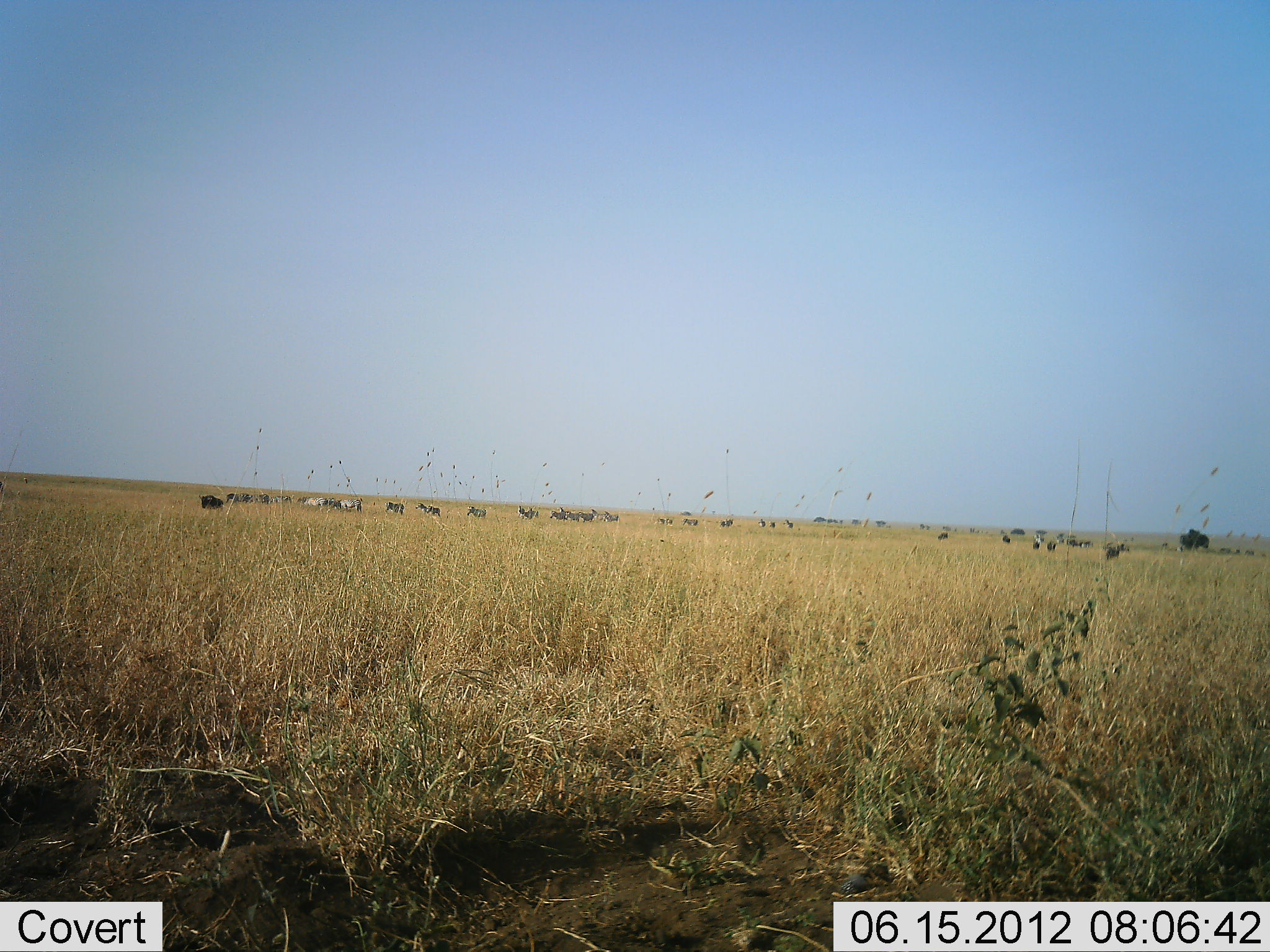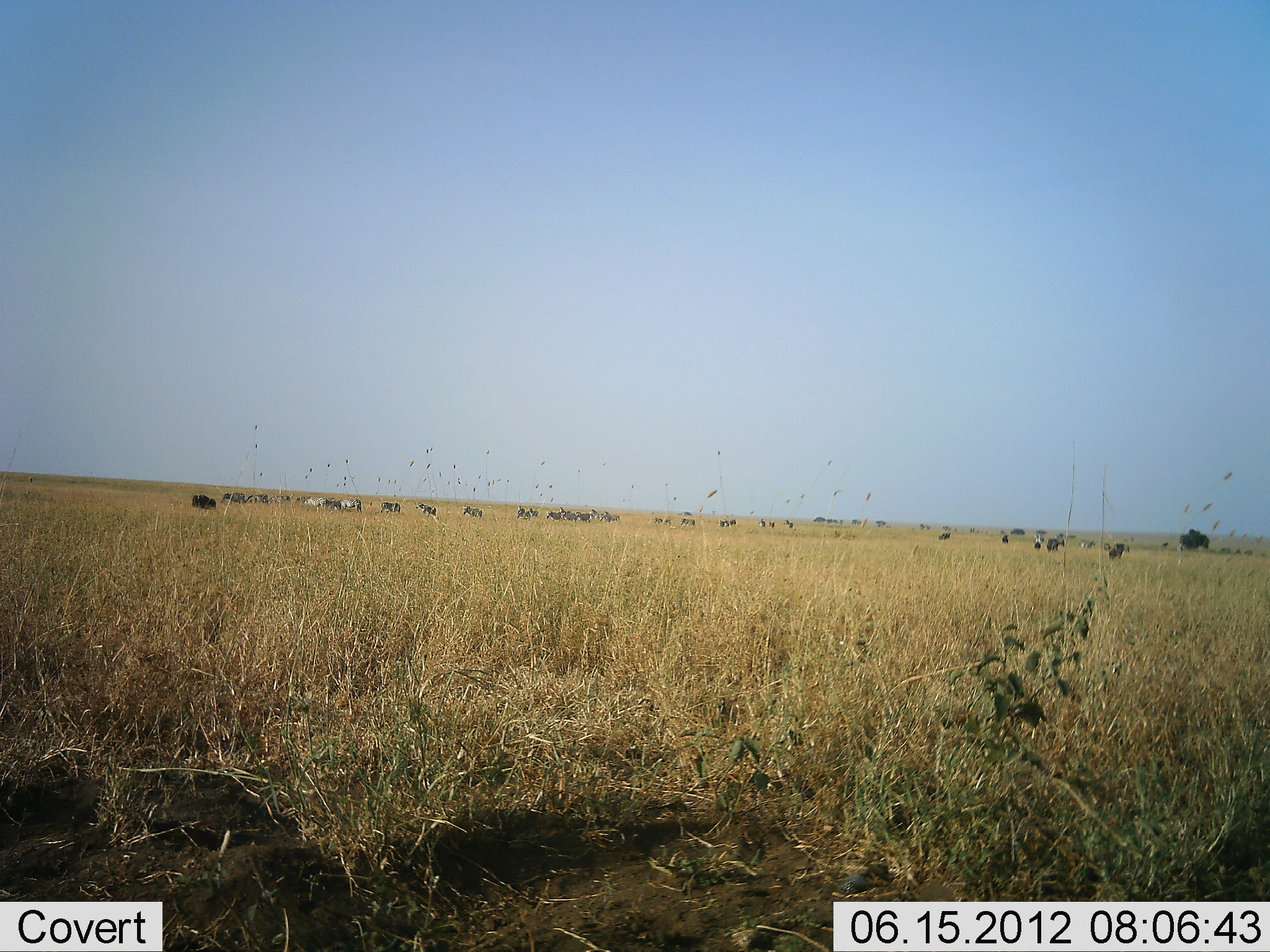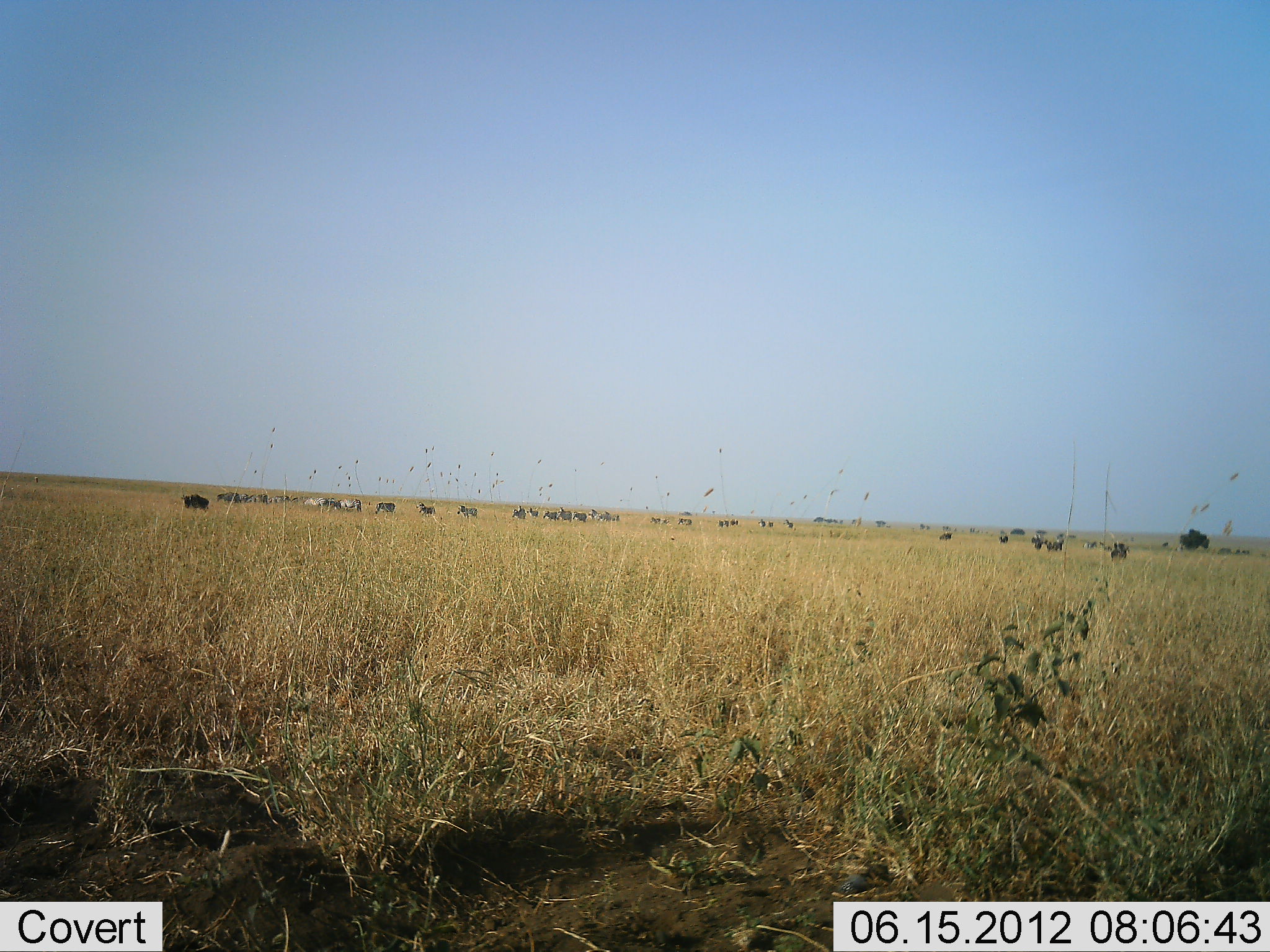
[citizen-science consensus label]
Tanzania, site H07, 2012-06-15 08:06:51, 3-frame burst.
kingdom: Animalia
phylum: Chordata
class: Mammalia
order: Artiodactyla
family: Bovidae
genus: Connochaetes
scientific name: Connochaetes taurinus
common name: blue wildebeest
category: wildebeest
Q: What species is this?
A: Wildebeest (blue wildebeest) (Connochaetes taurinus).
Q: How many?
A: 11-50.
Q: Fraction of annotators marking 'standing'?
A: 8%.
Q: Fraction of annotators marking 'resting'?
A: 0%.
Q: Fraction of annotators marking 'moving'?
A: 92%.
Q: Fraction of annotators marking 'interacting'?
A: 0%.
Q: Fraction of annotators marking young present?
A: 0%.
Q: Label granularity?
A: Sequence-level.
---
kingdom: Animalia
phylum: Chordata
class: Mammalia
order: Perissodactyla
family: Equidae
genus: Equus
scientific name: Equus quagga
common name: plains zebra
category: zebra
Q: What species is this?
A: Zebra (plains zebra) (Equus quagga).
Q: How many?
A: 11-50.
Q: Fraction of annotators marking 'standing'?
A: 8%.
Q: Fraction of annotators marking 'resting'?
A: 0%.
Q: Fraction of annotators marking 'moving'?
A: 100%.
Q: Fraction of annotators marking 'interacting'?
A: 0%.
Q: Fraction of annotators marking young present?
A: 0%.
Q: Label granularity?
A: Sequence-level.